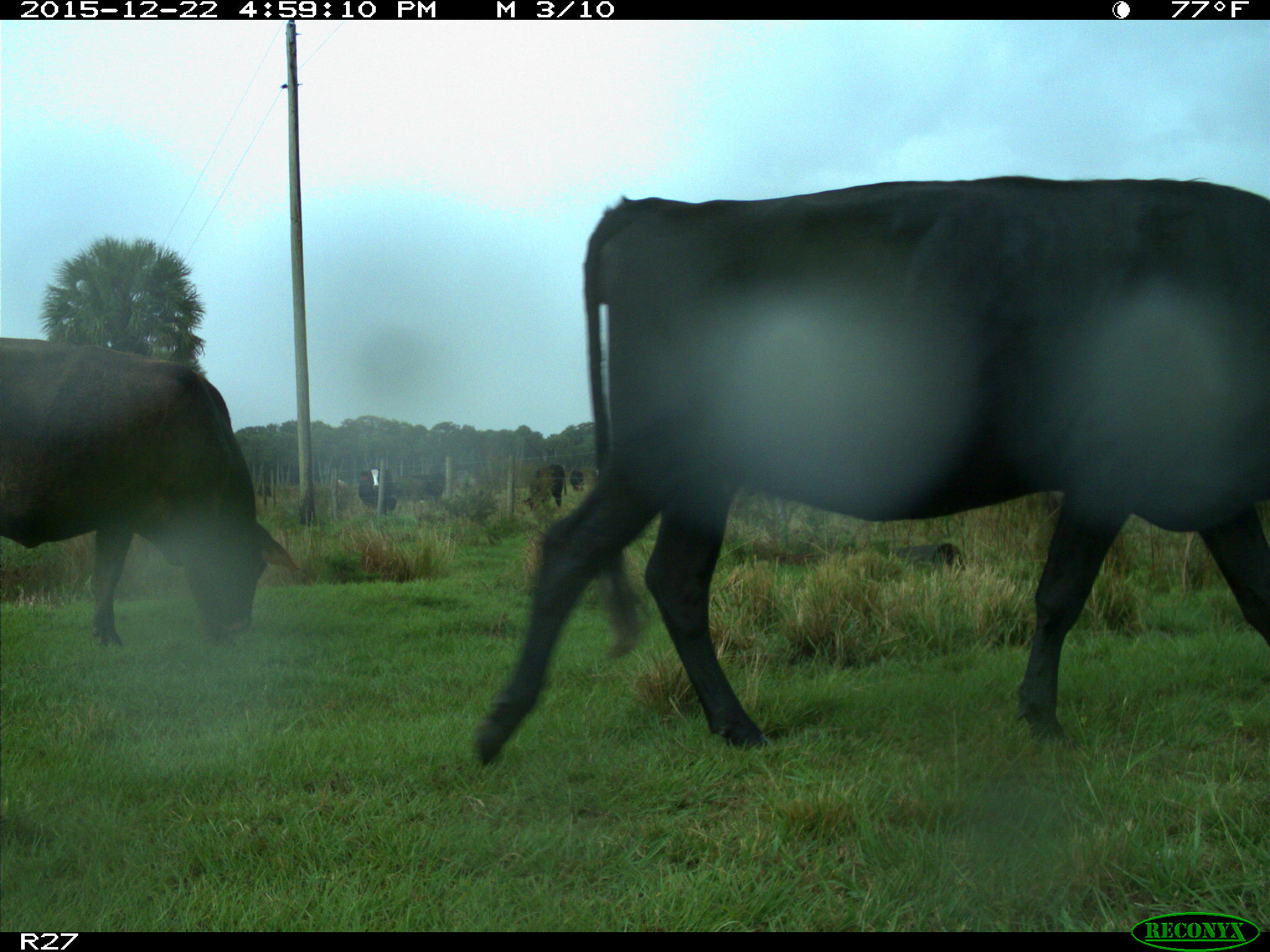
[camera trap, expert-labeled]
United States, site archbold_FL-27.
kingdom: Animalia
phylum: Chordata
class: Mammalia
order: Artiodactyla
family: Bovidae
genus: Bos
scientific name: Bos taurus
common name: domestic cow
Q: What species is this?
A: Bos taurus (domestic cow).